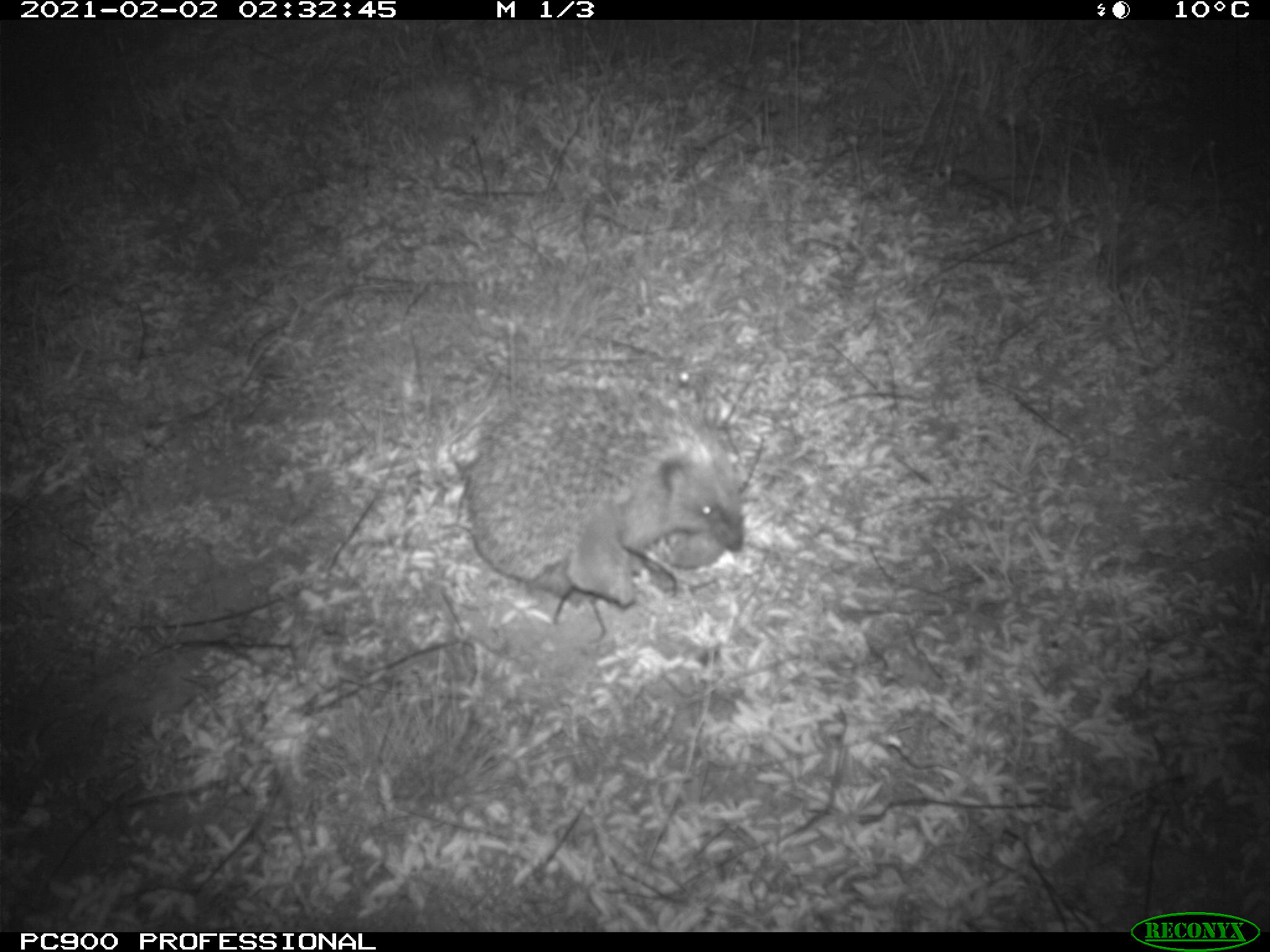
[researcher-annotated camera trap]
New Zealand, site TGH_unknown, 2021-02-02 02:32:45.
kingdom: Animalia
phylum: Chordata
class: Mammalia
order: Eulipotyphla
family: Erinaceidae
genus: Erinaceus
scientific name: Erinaceus europaeus europaeus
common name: european hedgehog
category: hedgehog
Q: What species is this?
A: Hedgehog (european hedgehog) (Erinaceus europaeus europaeus).